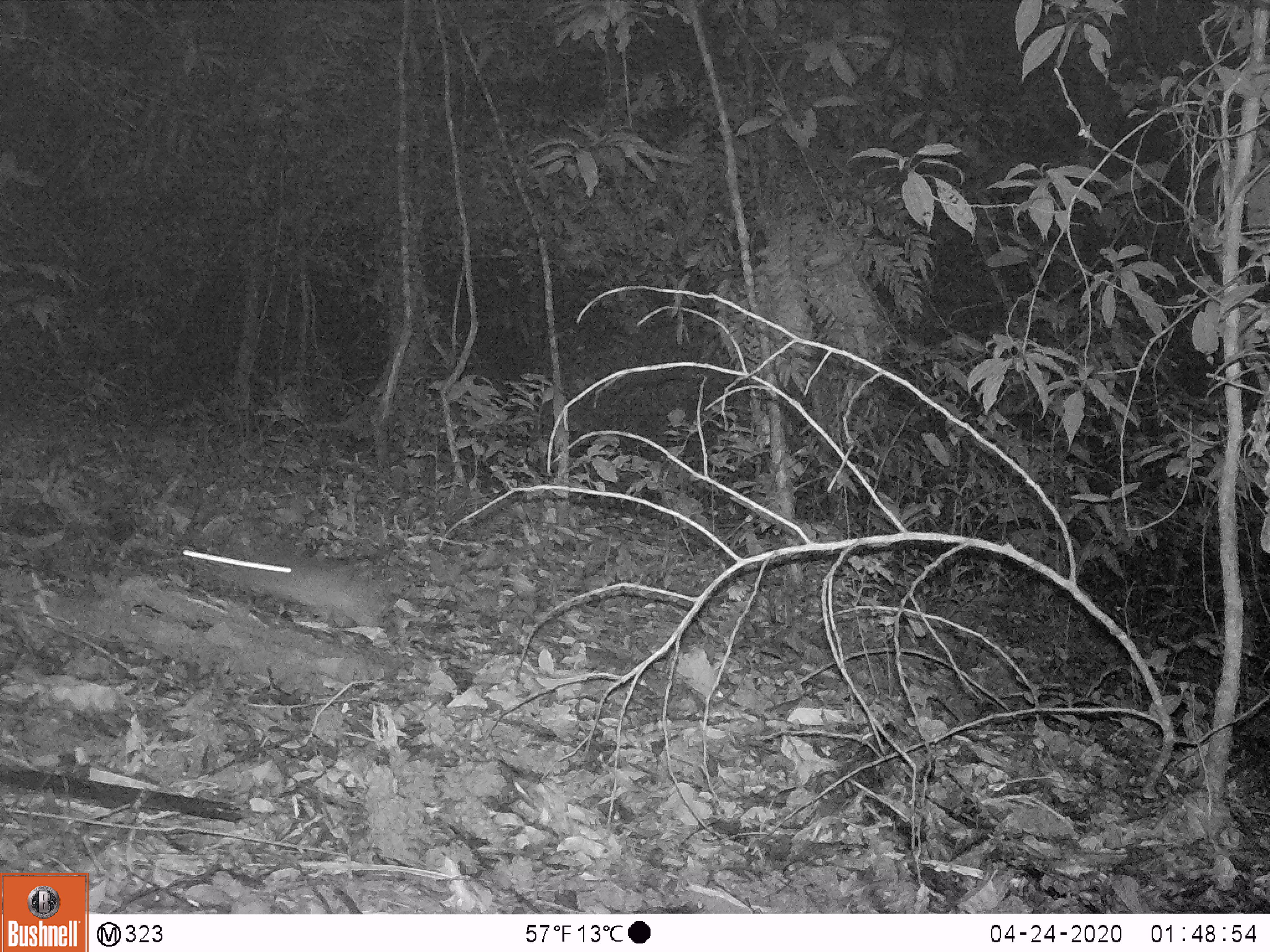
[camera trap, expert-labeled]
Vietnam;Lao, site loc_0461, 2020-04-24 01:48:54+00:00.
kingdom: Animalia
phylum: Chordata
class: Mammalia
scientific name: Mammalia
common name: mammal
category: unidentified small mammal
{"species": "unidentified small mammal (mammal) (Mammalia)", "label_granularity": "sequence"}